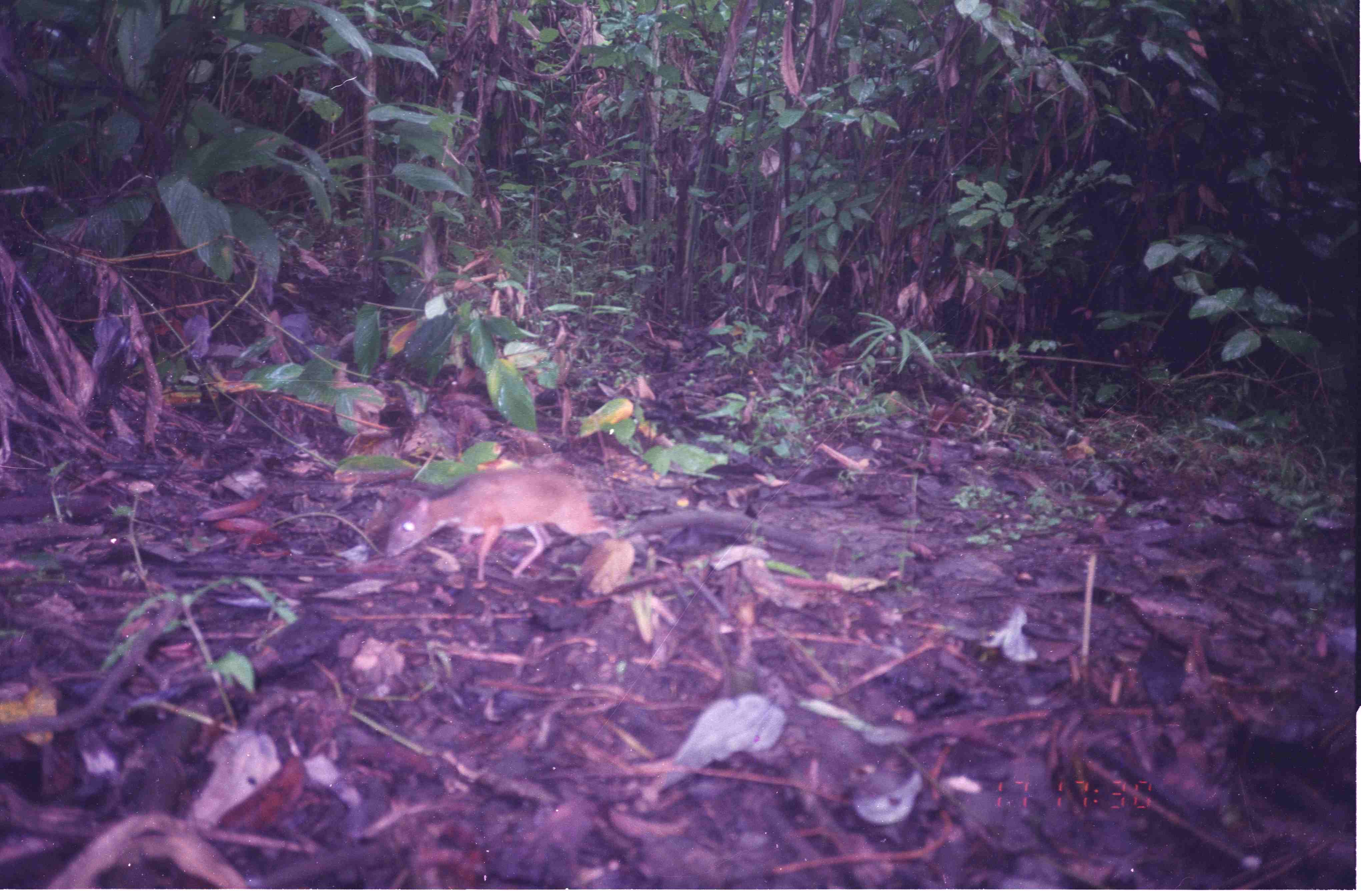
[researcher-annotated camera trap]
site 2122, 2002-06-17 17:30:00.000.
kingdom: Animalia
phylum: Chordata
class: Mammalia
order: Artiodactyla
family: Tragulidae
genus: Tragulus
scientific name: Tragulus napu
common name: greater oriental chevrotain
Tragulus napu (greater oriental chevrotain), count 1.